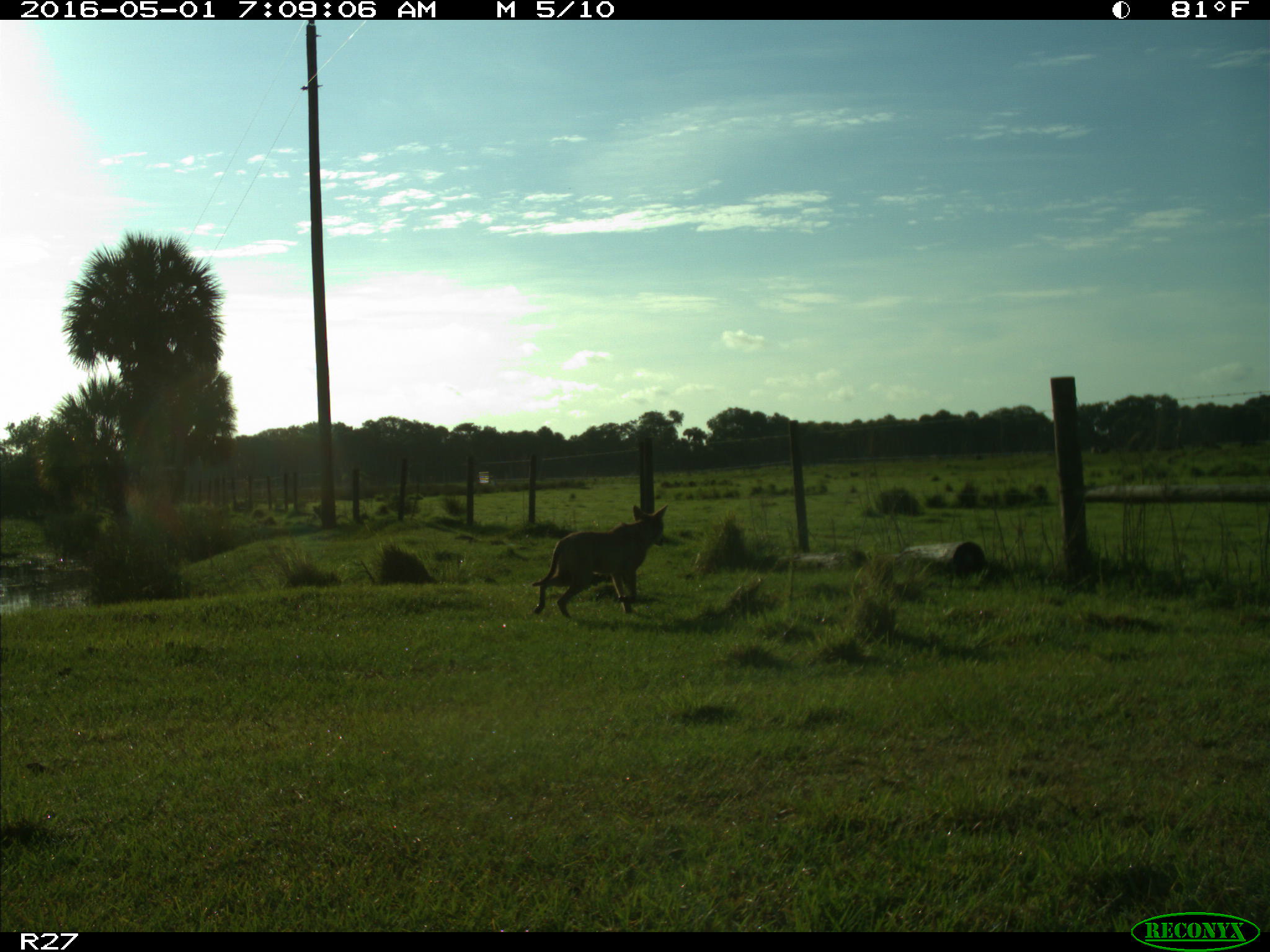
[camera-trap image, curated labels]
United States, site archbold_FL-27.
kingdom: Animalia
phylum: Chordata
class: Mammalia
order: Carnivora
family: Canidae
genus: Canis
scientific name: Canis latrans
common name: coyote